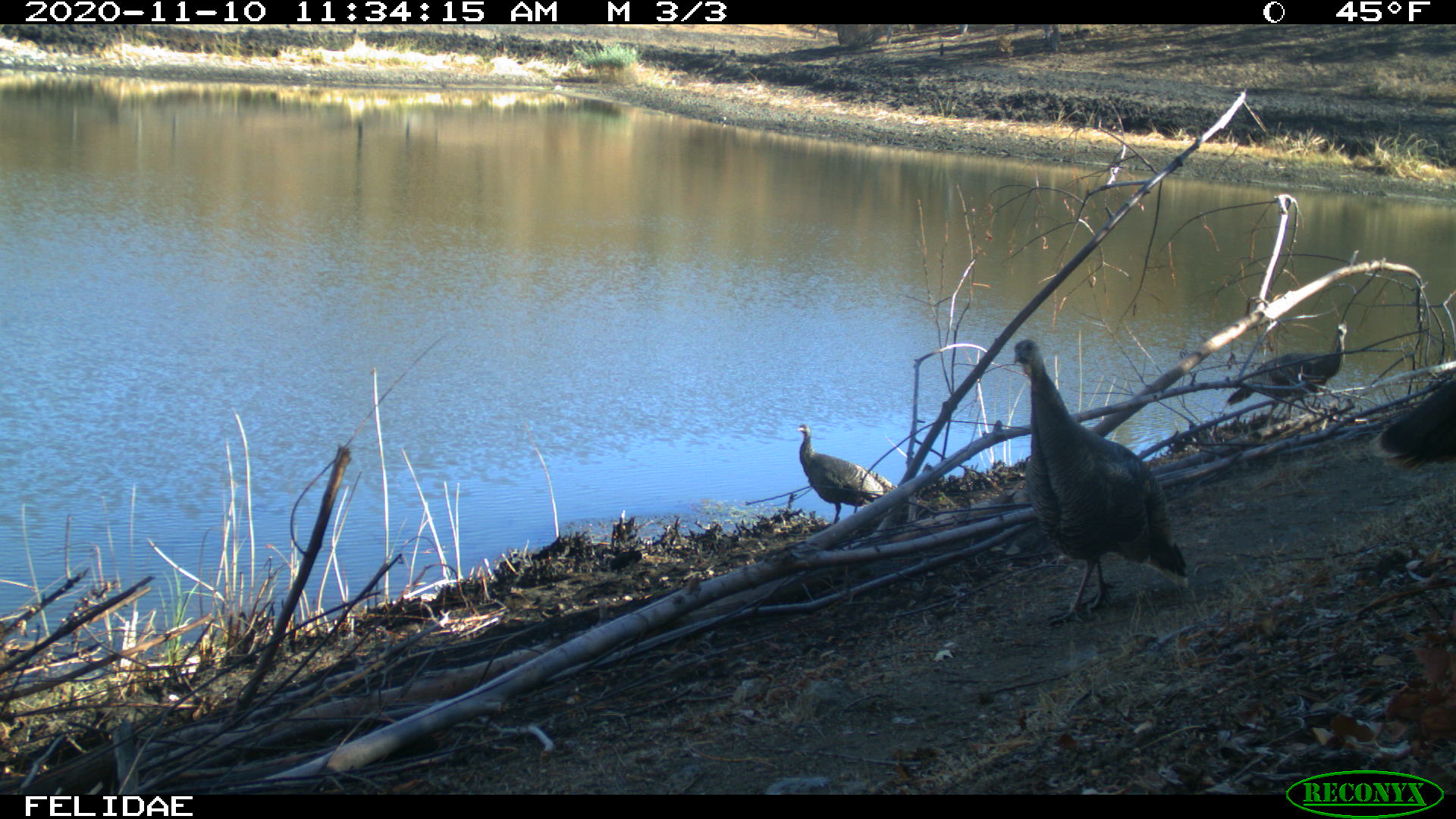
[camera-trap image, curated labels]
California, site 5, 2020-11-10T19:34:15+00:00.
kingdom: Animalia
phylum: Chordata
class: Aves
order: Galliformes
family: Phasianidae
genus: Meleagris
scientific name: Meleagris gallopavo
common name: turkey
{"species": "turkey (Meleagris gallopavo)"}